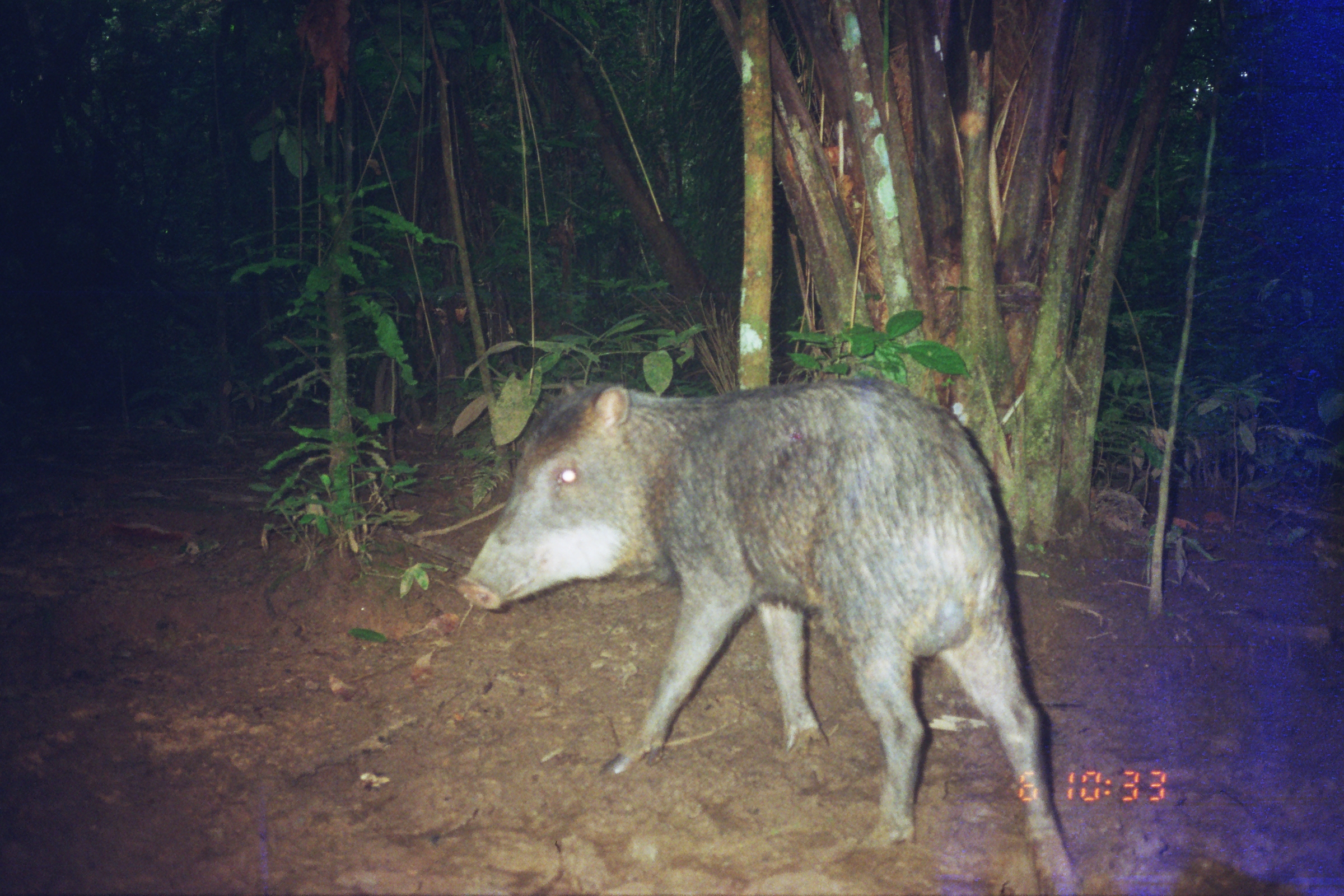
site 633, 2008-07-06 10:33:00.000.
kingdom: Animalia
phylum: Chordata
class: Mammalia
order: Artiodactyla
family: Tayassuidae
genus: Tayassu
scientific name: Tayassu pecari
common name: white-lipped peccary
Tayassu pecari (white-lipped peccary).